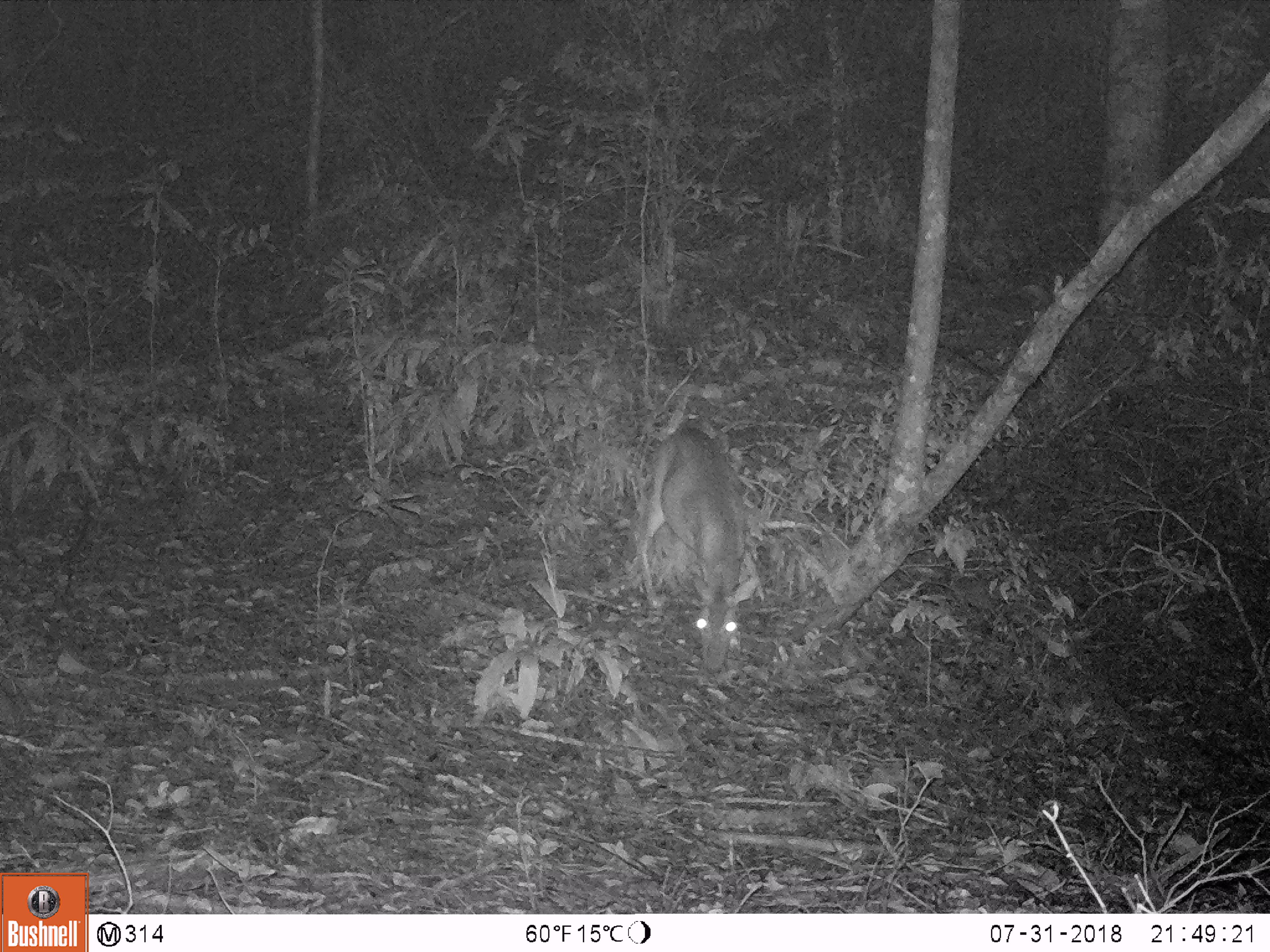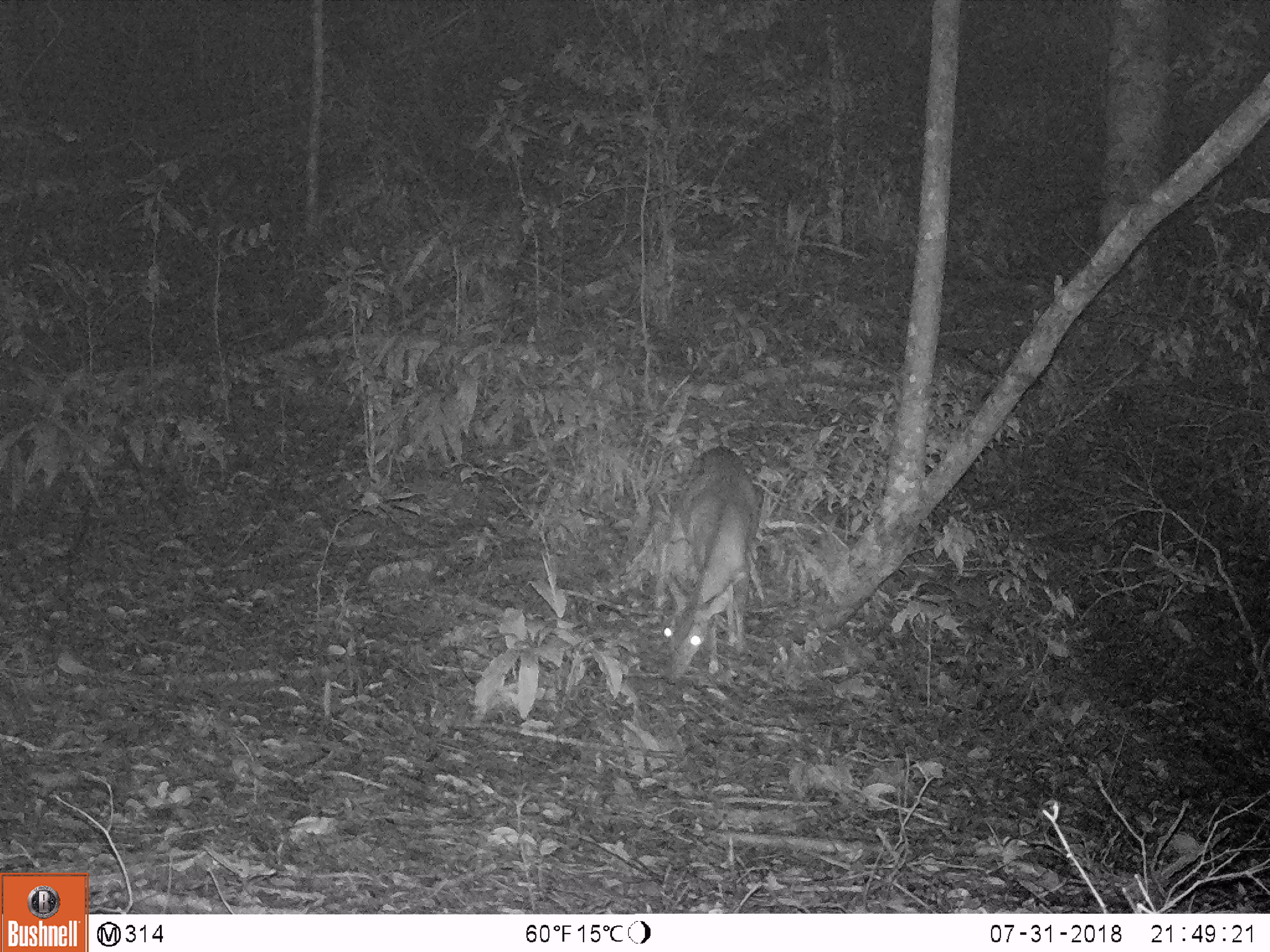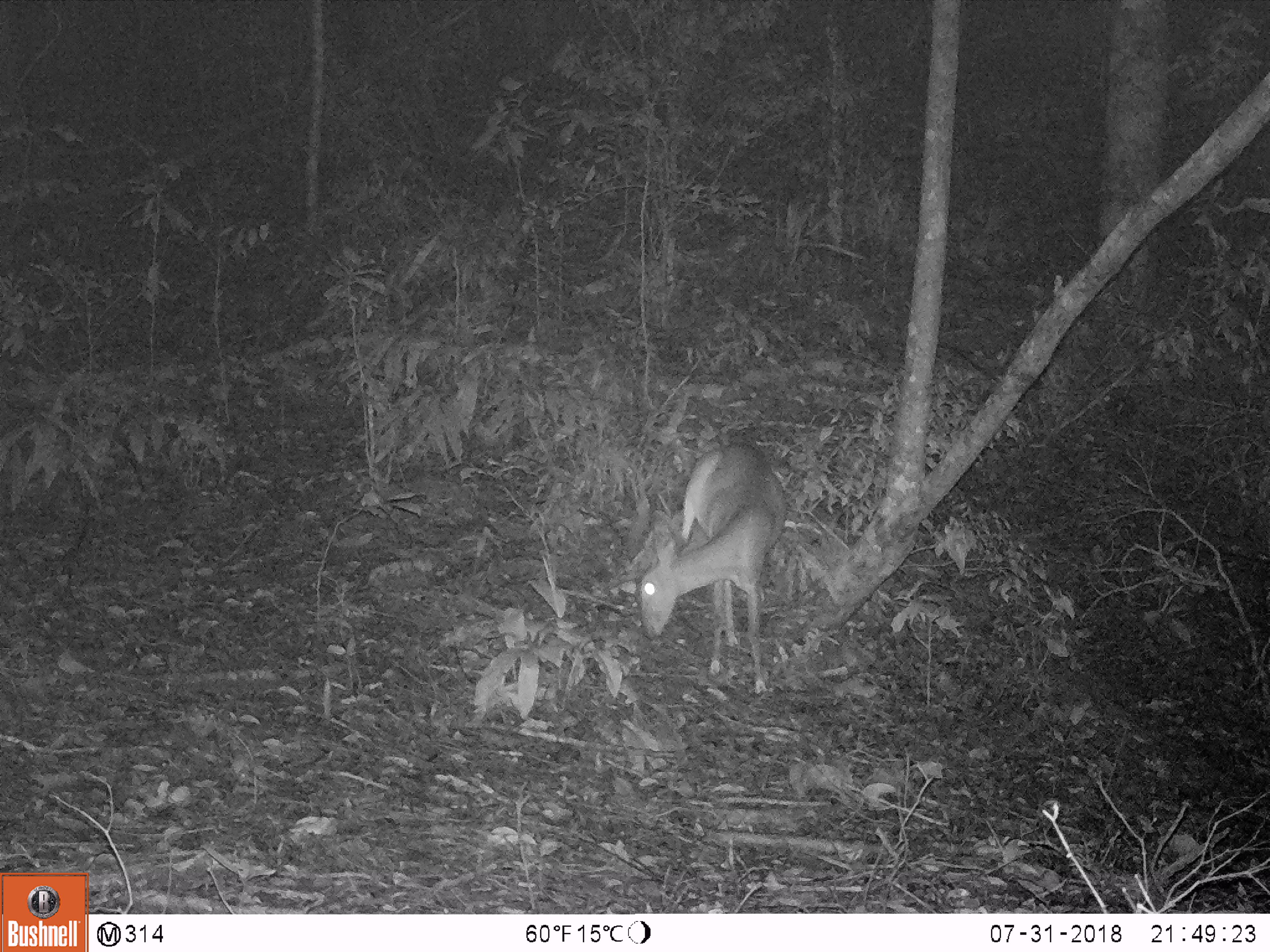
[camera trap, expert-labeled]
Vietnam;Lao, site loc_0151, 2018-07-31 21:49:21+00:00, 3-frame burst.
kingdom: Animalia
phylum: Chordata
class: Mammalia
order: Artiodactyla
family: Cervidae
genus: Muntiacus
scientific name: Muntiacus vuquangensis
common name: large-antlered muntjac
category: large antlered muntjac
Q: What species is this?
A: Large antlered muntjac (large-antlered muntjac) (Muntiacus vuquangensis).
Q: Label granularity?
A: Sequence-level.